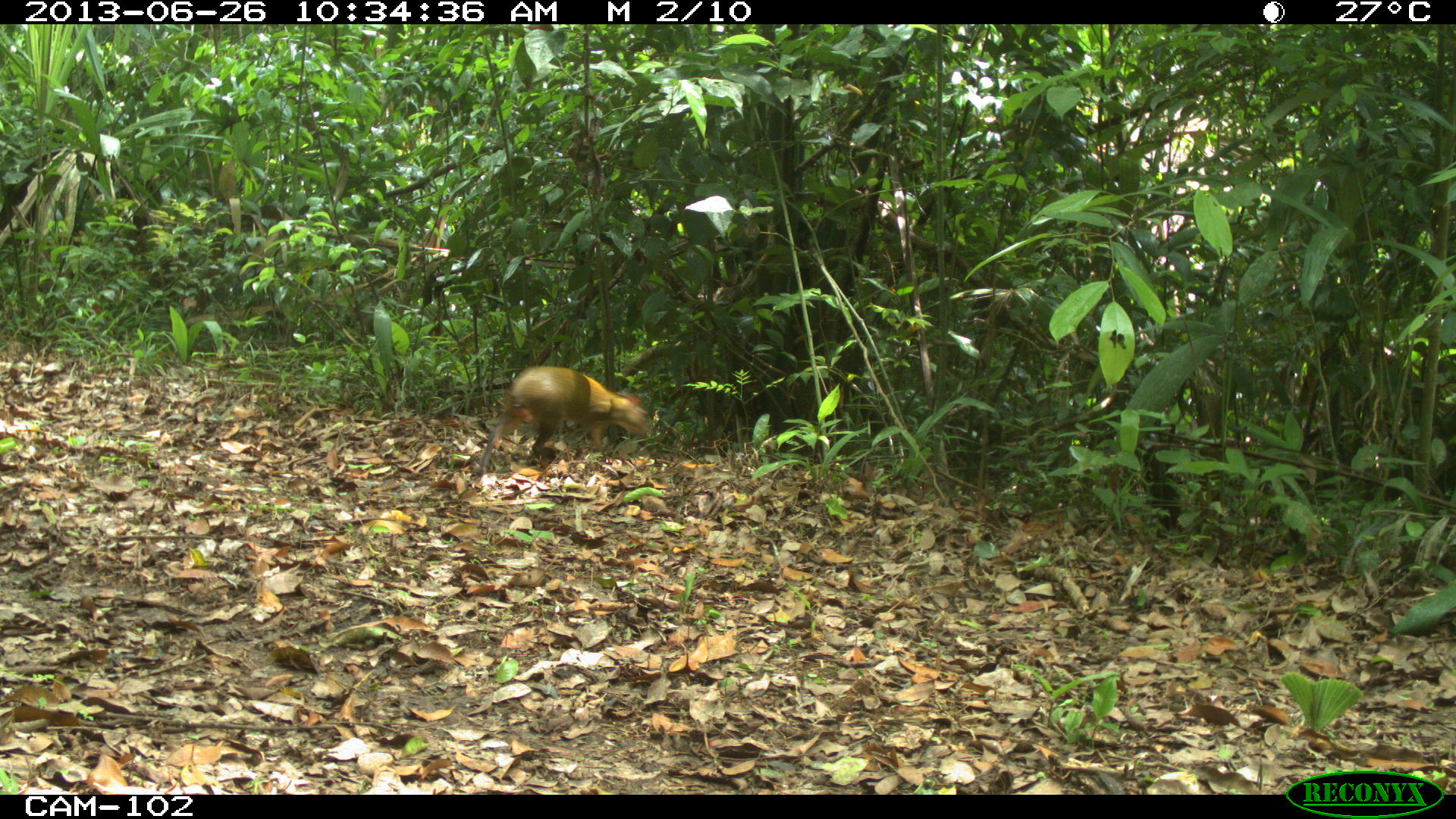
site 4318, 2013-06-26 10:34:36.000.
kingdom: Animalia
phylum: Chordata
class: Mammalia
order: Rodentia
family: Dasyproctidae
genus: Dasyprocta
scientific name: Dasyprocta punctata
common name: central american agouti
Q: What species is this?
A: Dasyprocta punctata (central american agouti).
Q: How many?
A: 1.